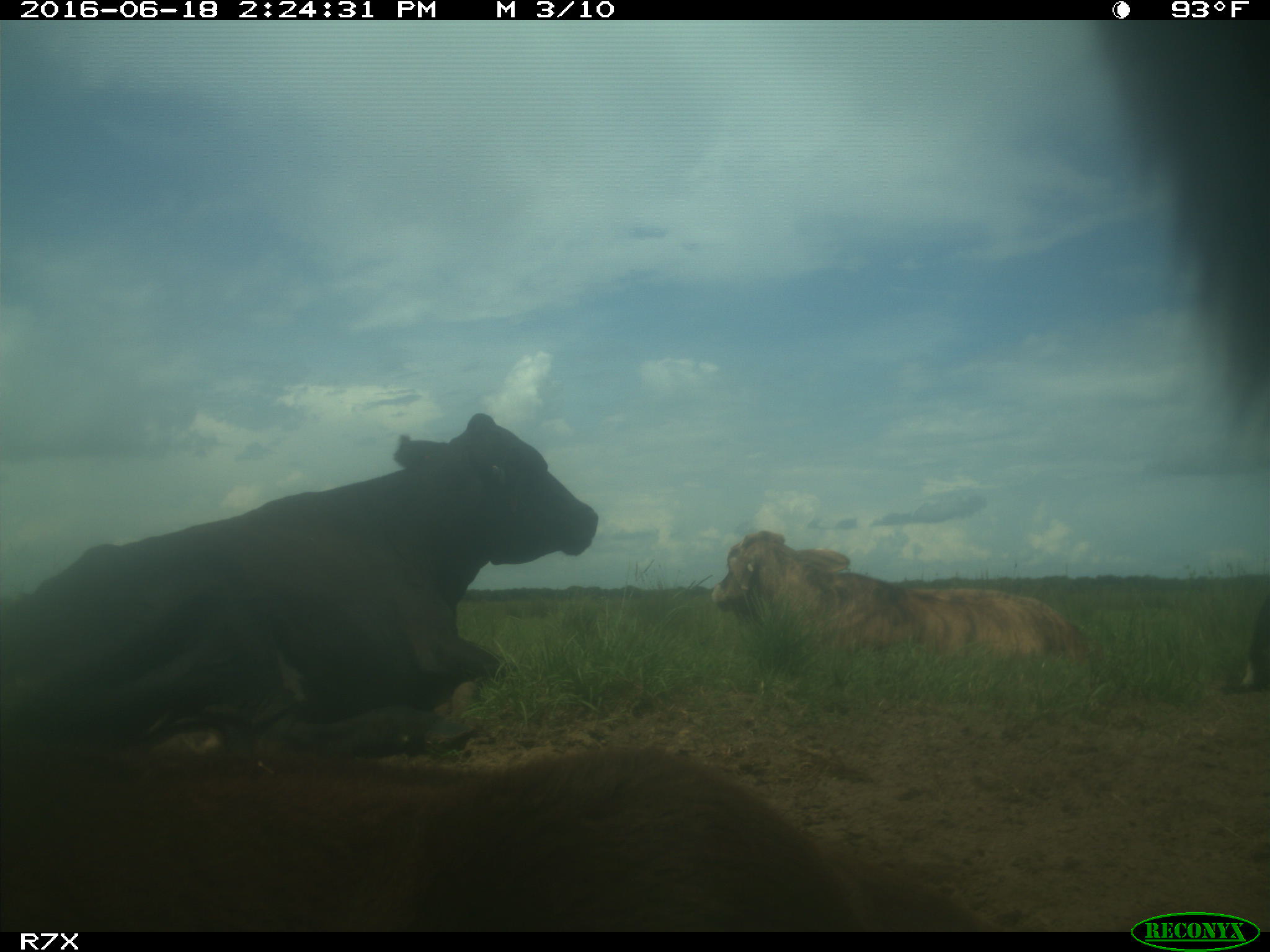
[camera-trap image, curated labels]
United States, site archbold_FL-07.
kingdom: Animalia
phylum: Chordata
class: Mammalia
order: Artiodactyla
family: Bovidae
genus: Bos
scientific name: Bos taurus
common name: domestic cow